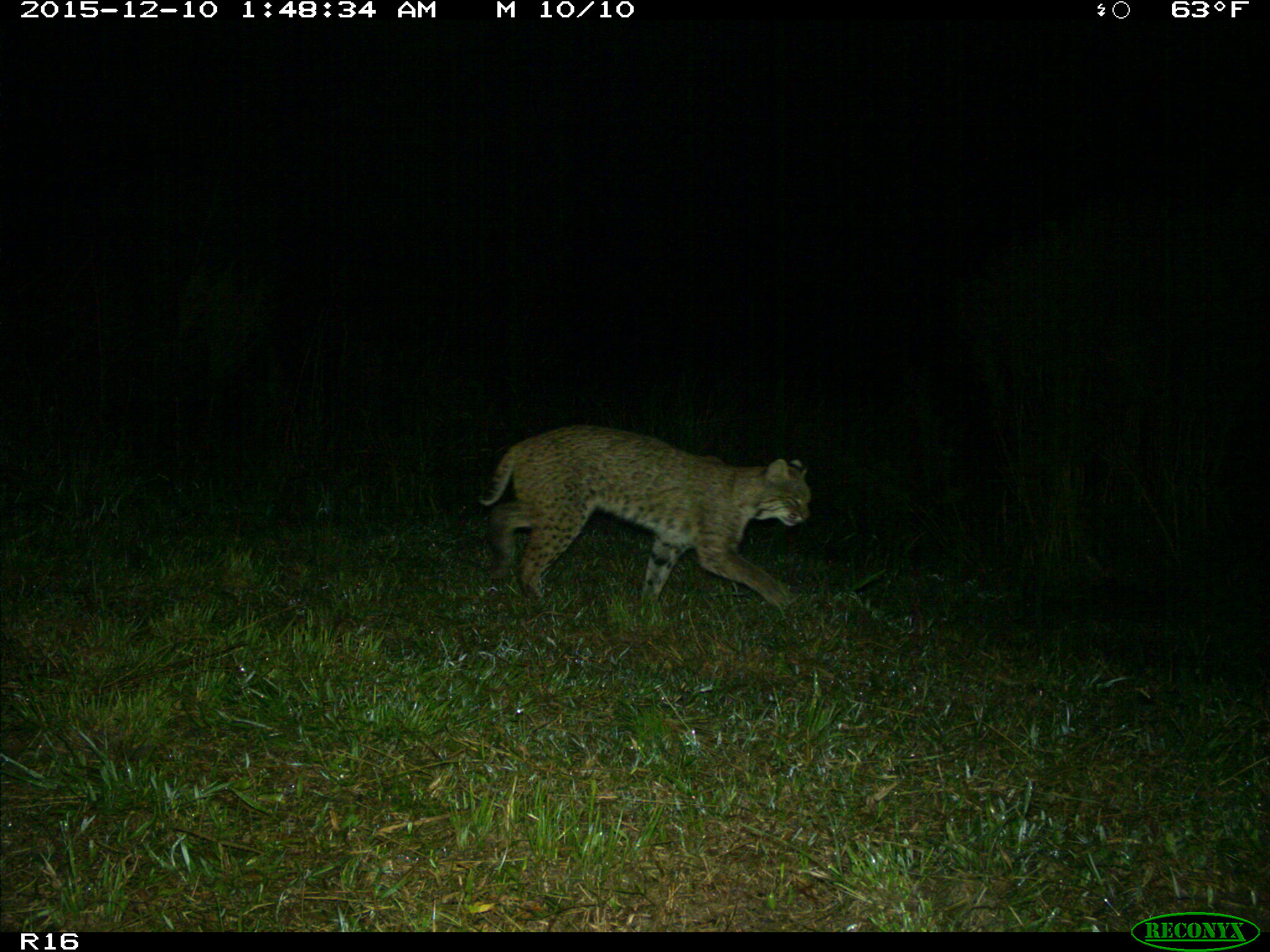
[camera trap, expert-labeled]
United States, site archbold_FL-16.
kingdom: Animalia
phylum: Chordata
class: Mammalia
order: Carnivora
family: Felidae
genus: Lynx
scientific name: Lynx rufus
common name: bobcat